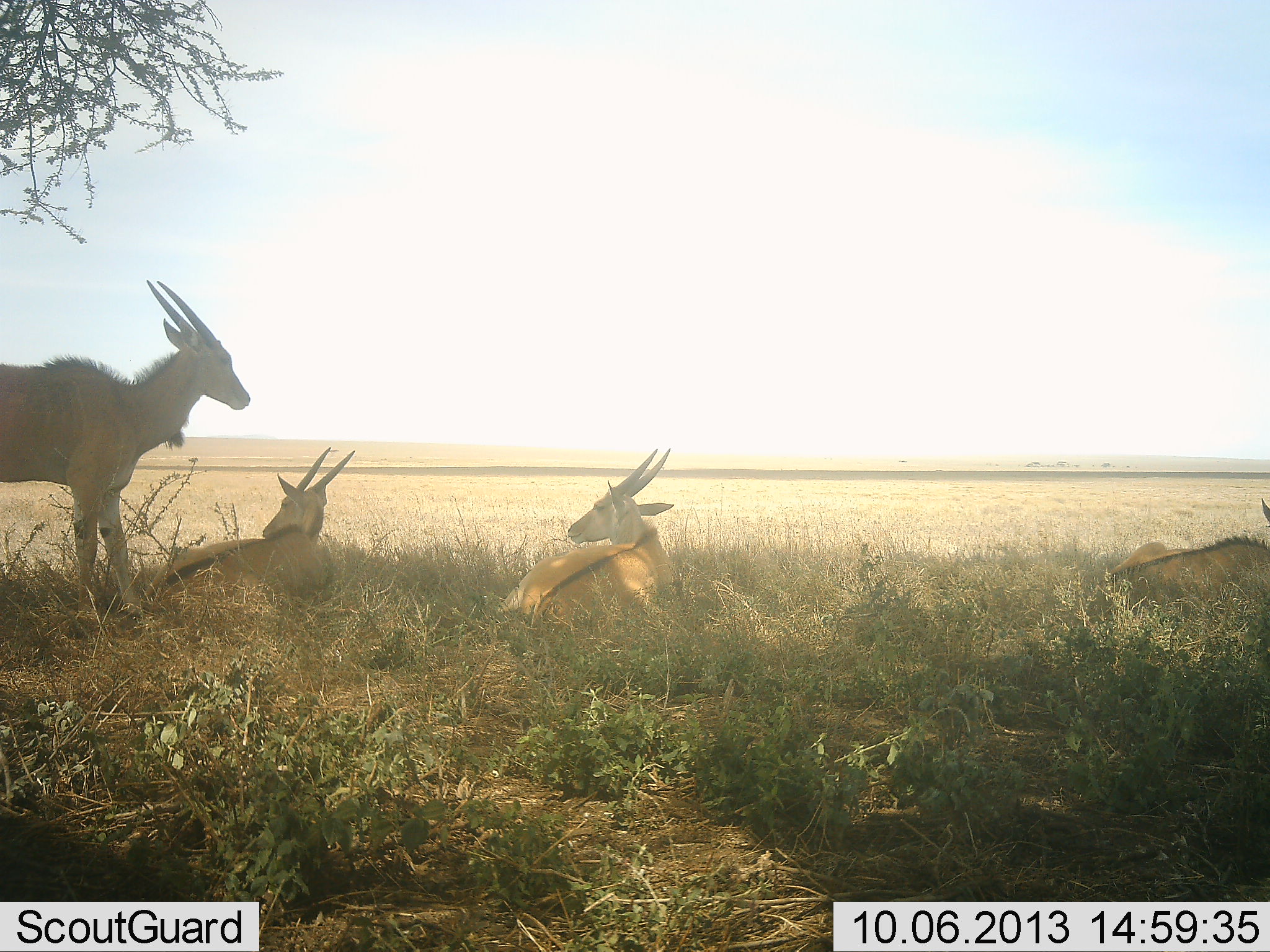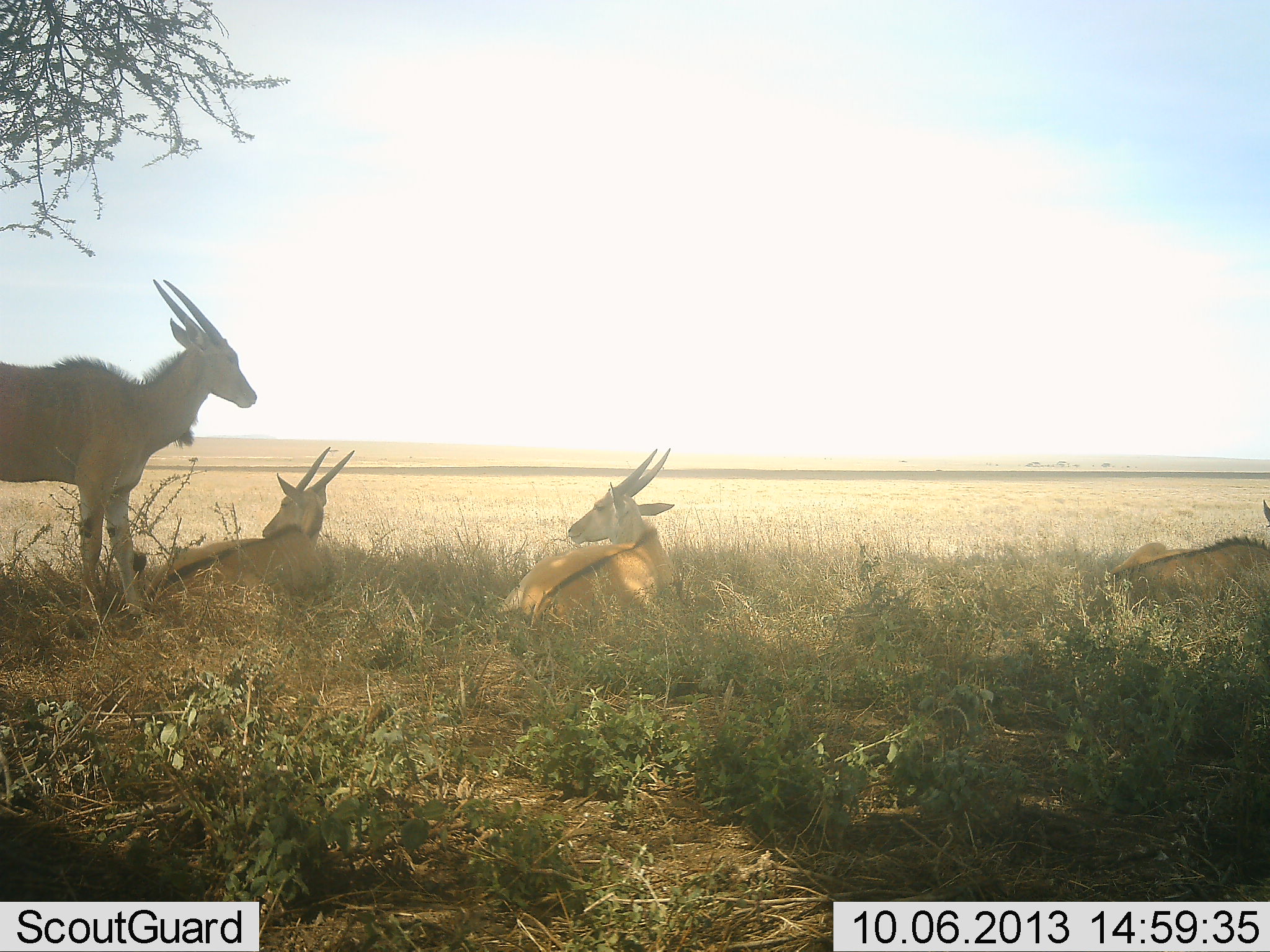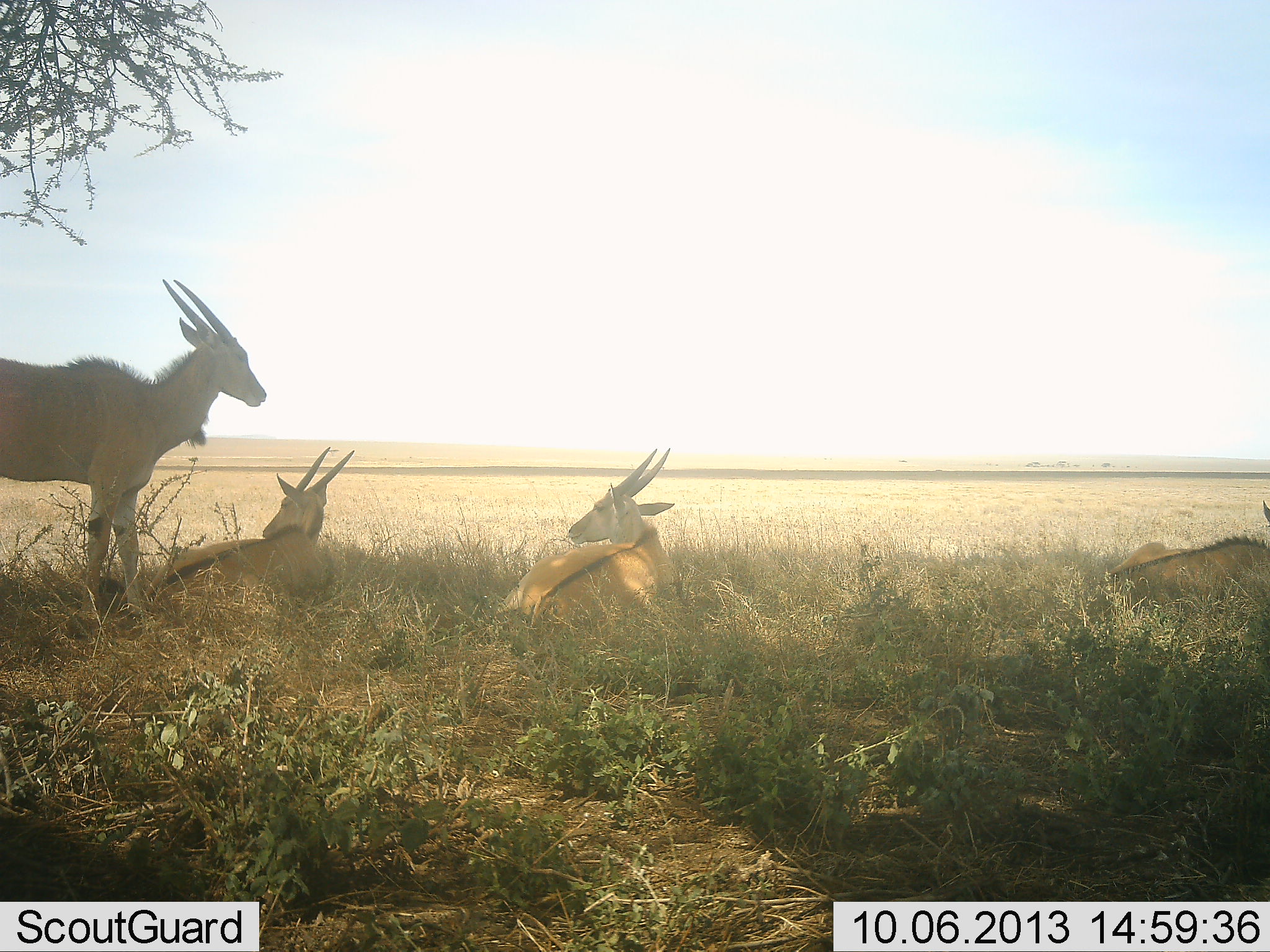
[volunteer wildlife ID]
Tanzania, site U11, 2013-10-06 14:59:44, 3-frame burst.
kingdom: Animalia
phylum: Chordata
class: Mammalia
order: Artiodactyla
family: Bovidae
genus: Tragelaphus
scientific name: Tragelaphus oryx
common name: eland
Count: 4.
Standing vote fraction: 89%.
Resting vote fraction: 100%.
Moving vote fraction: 0%.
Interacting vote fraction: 0%.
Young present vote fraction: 0%.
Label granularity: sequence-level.